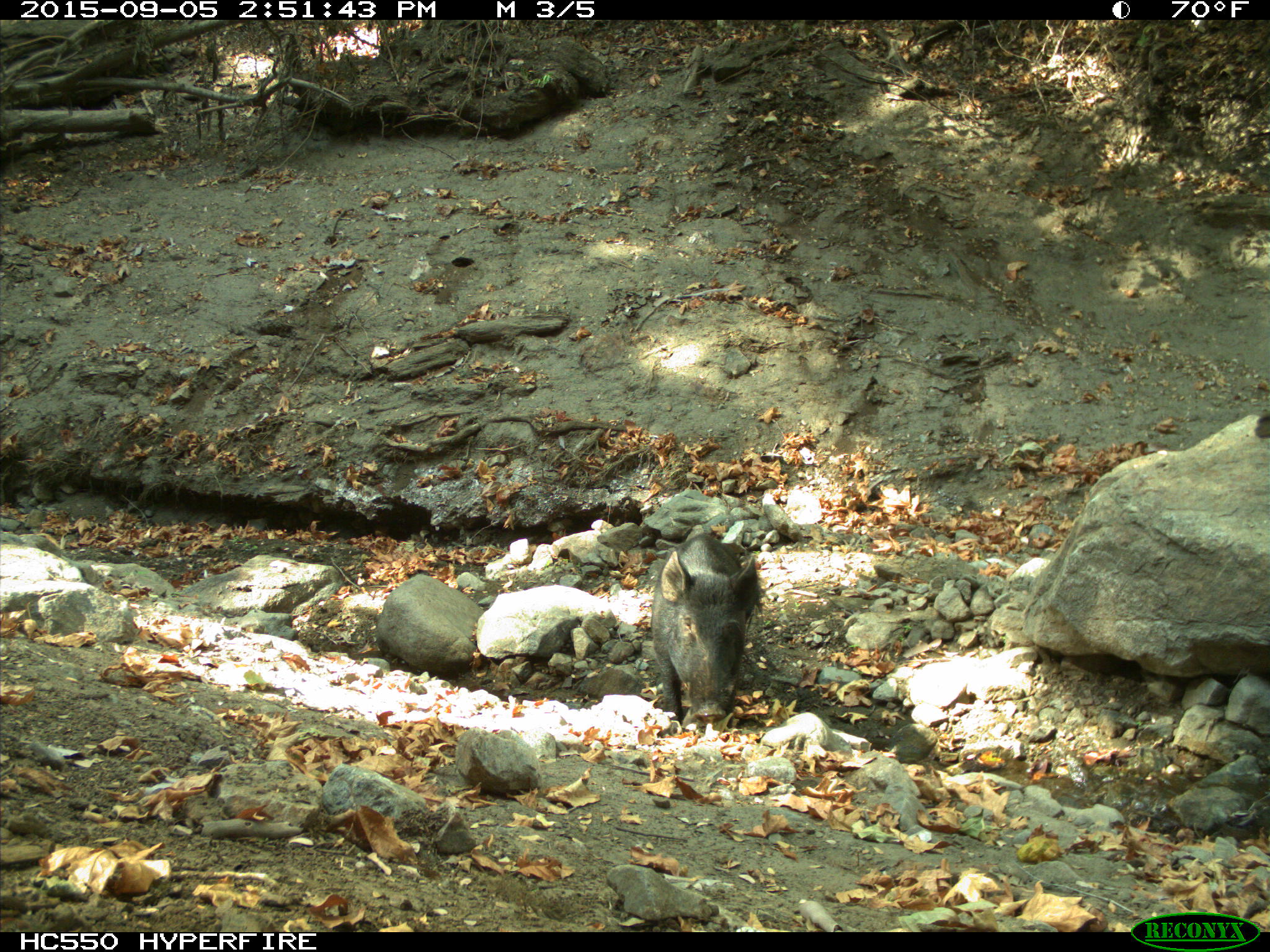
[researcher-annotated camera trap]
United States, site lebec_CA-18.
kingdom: Animalia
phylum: Chordata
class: Mammalia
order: Artiodactyla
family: Suidae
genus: Sus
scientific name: Sus scrofa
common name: wild boar